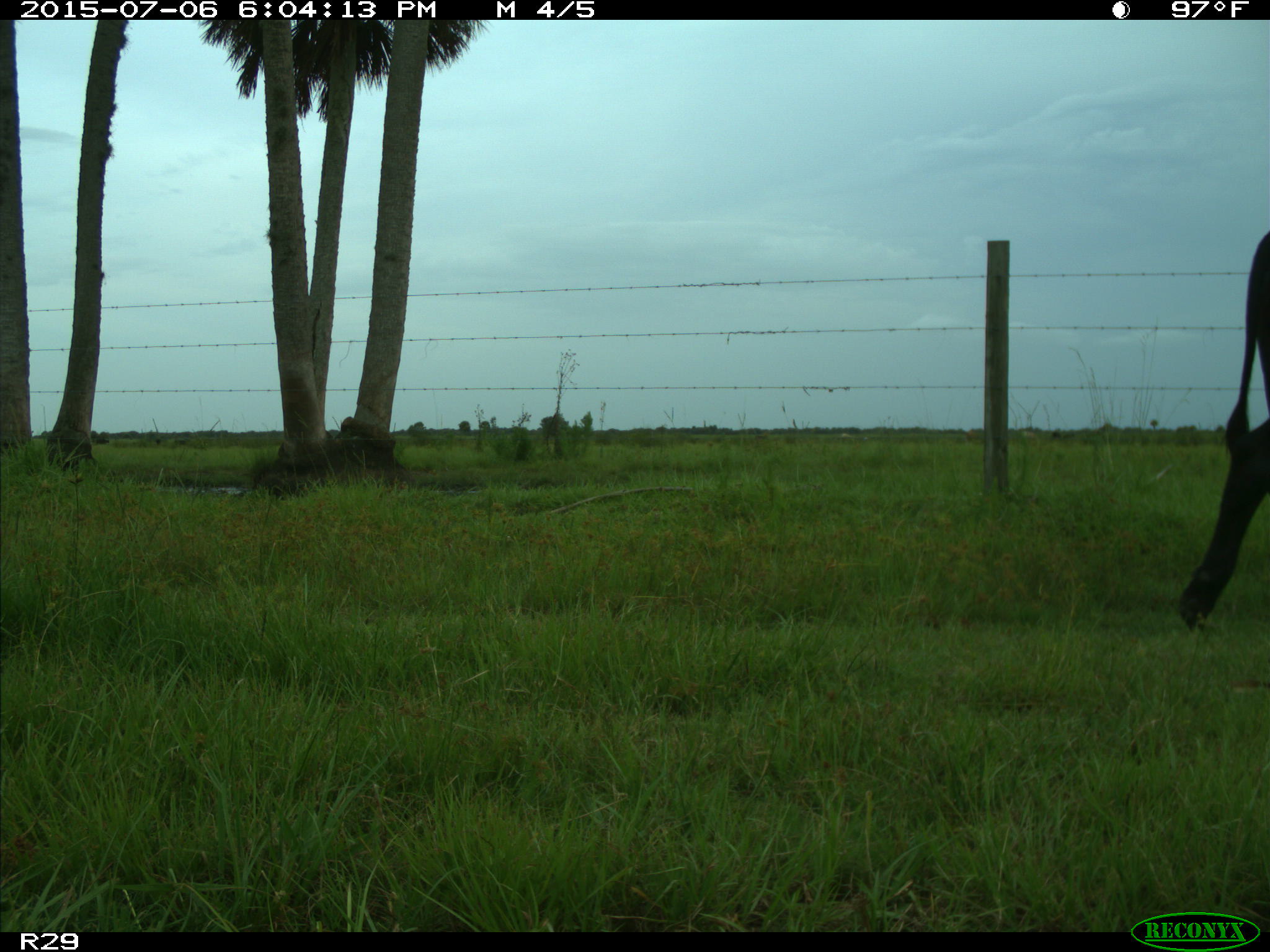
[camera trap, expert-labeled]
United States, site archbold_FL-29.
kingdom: Animalia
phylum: Chordata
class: Mammalia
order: Artiodactyla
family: Bovidae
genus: Bos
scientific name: Bos taurus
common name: domestic cow